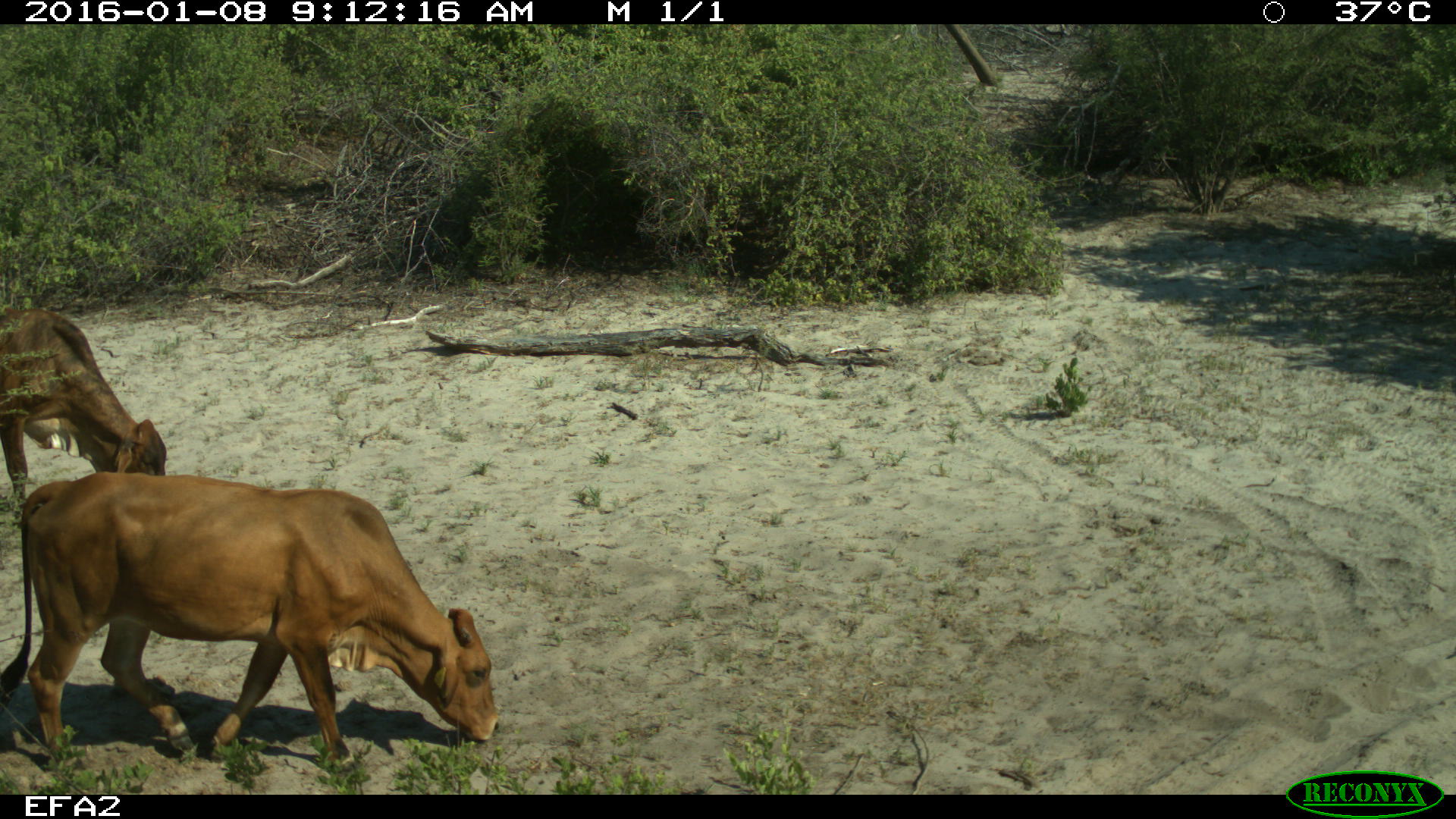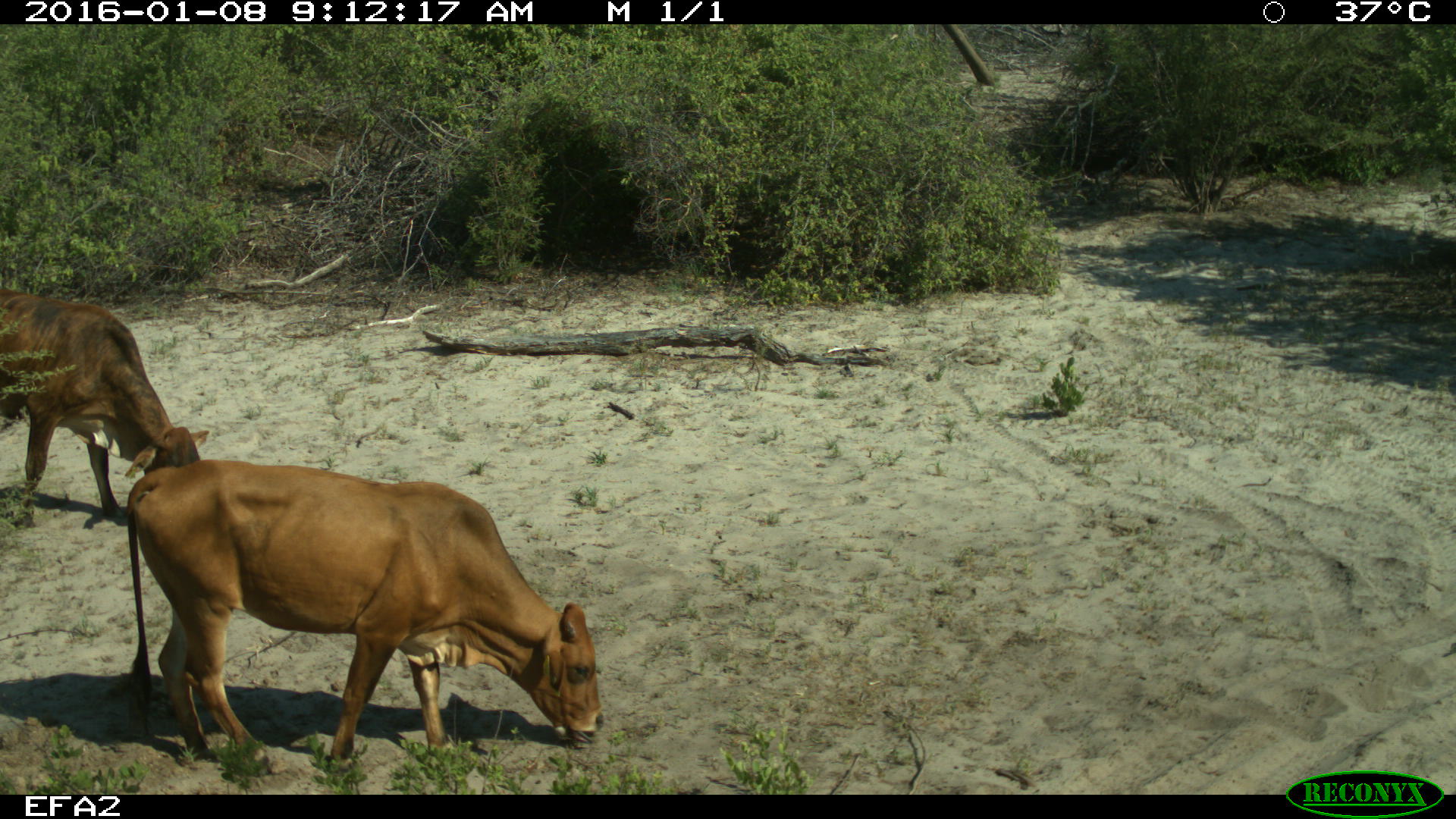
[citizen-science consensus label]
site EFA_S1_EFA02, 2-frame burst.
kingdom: Animalia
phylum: Chordata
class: Mammalia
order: Artiodactyla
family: Bovidae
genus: Bos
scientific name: Bos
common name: cattle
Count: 2.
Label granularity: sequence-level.